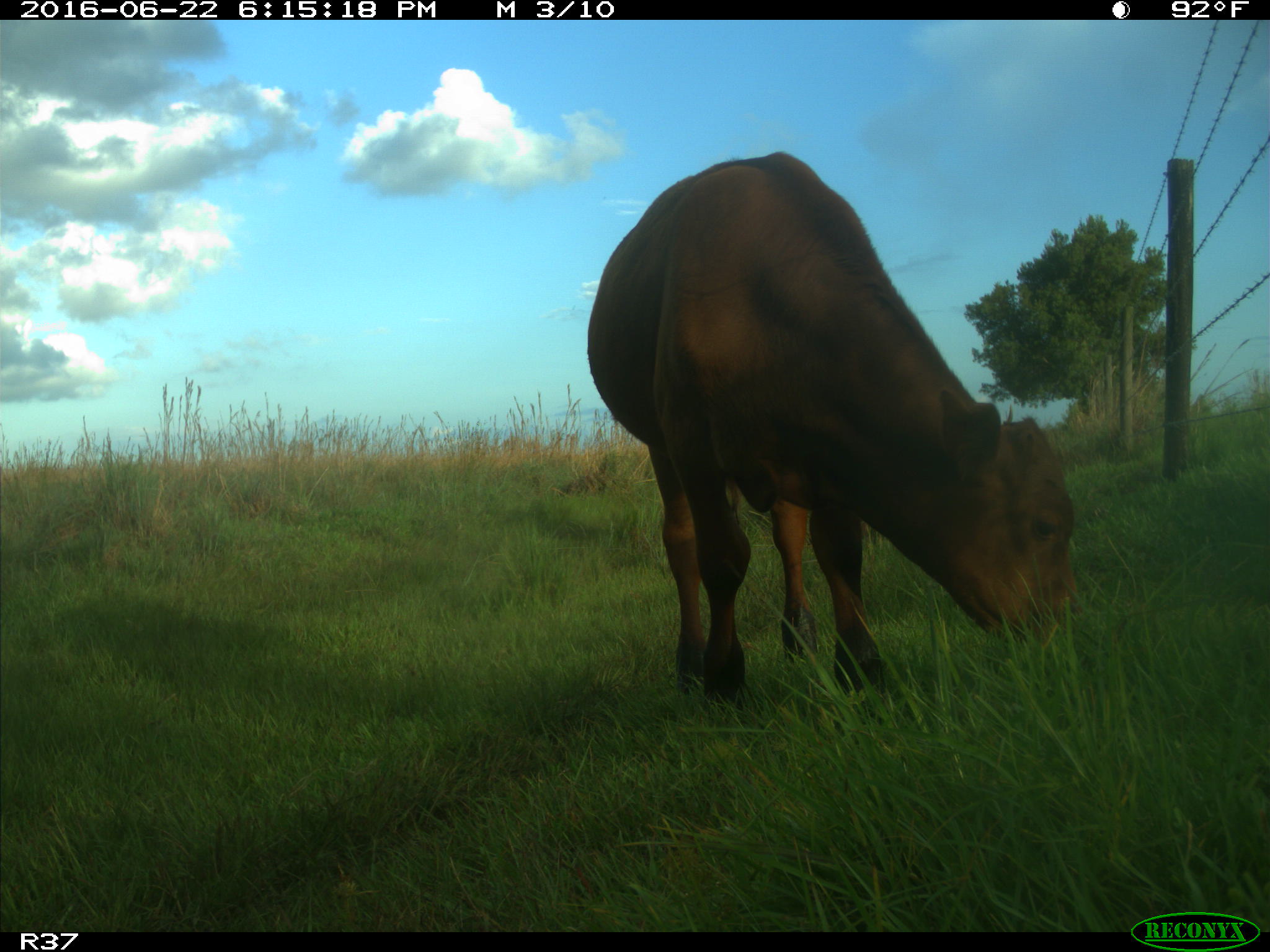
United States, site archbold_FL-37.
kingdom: Animalia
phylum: Chordata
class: Mammalia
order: Artiodactyla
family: Bovidae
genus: Bos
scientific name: Bos taurus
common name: domestic cow